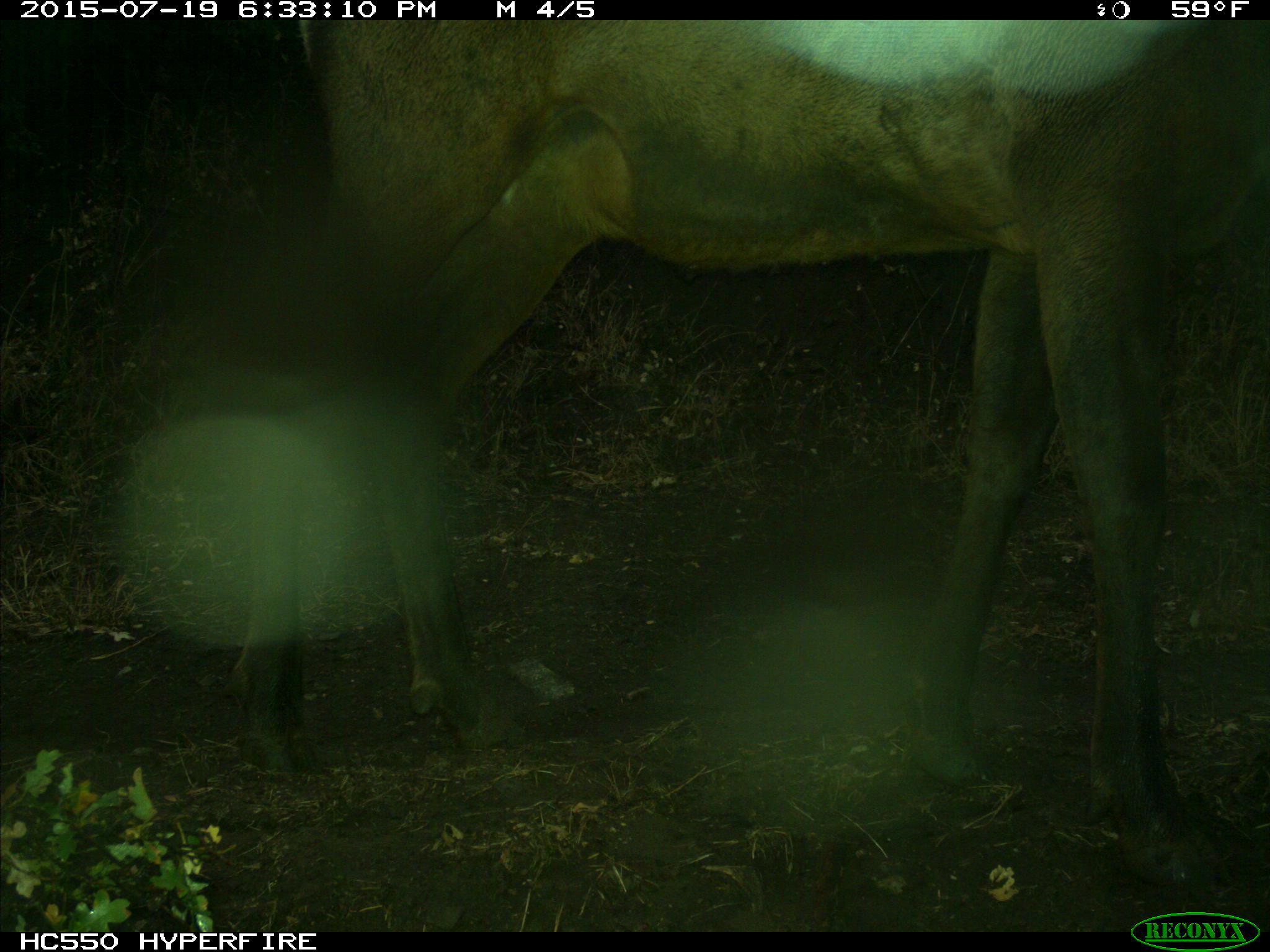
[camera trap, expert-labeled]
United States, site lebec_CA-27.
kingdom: Animalia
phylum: Chordata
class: Mammalia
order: Artiodactyla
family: Cervidae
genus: Cervus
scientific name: Cervus canadensis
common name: elk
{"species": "Cervus canadensis (elk)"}